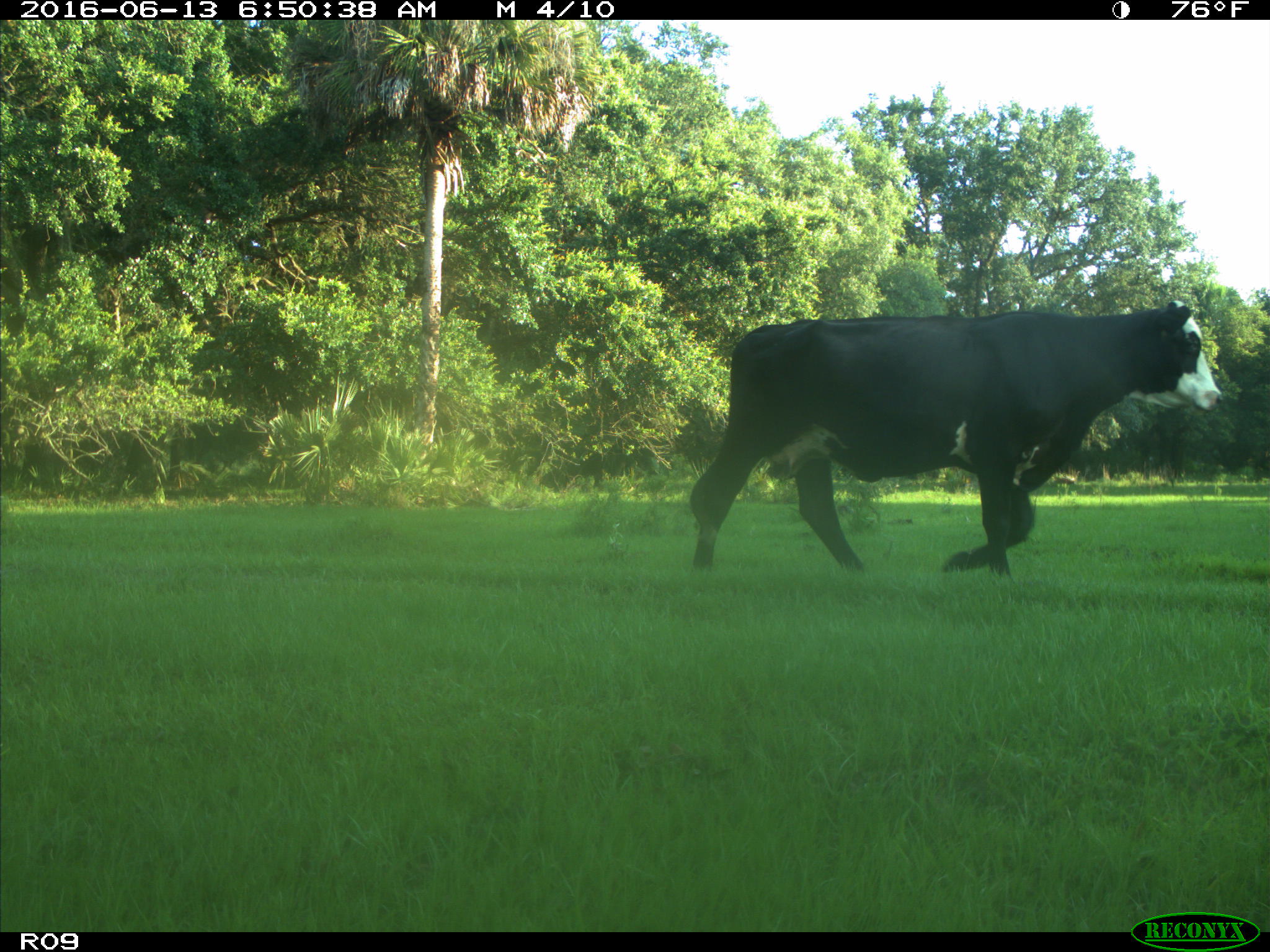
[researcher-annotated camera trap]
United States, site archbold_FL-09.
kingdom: Animalia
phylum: Chordata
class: Mammalia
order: Artiodactyla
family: Bovidae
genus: Bos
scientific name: Bos taurus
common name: domestic cow